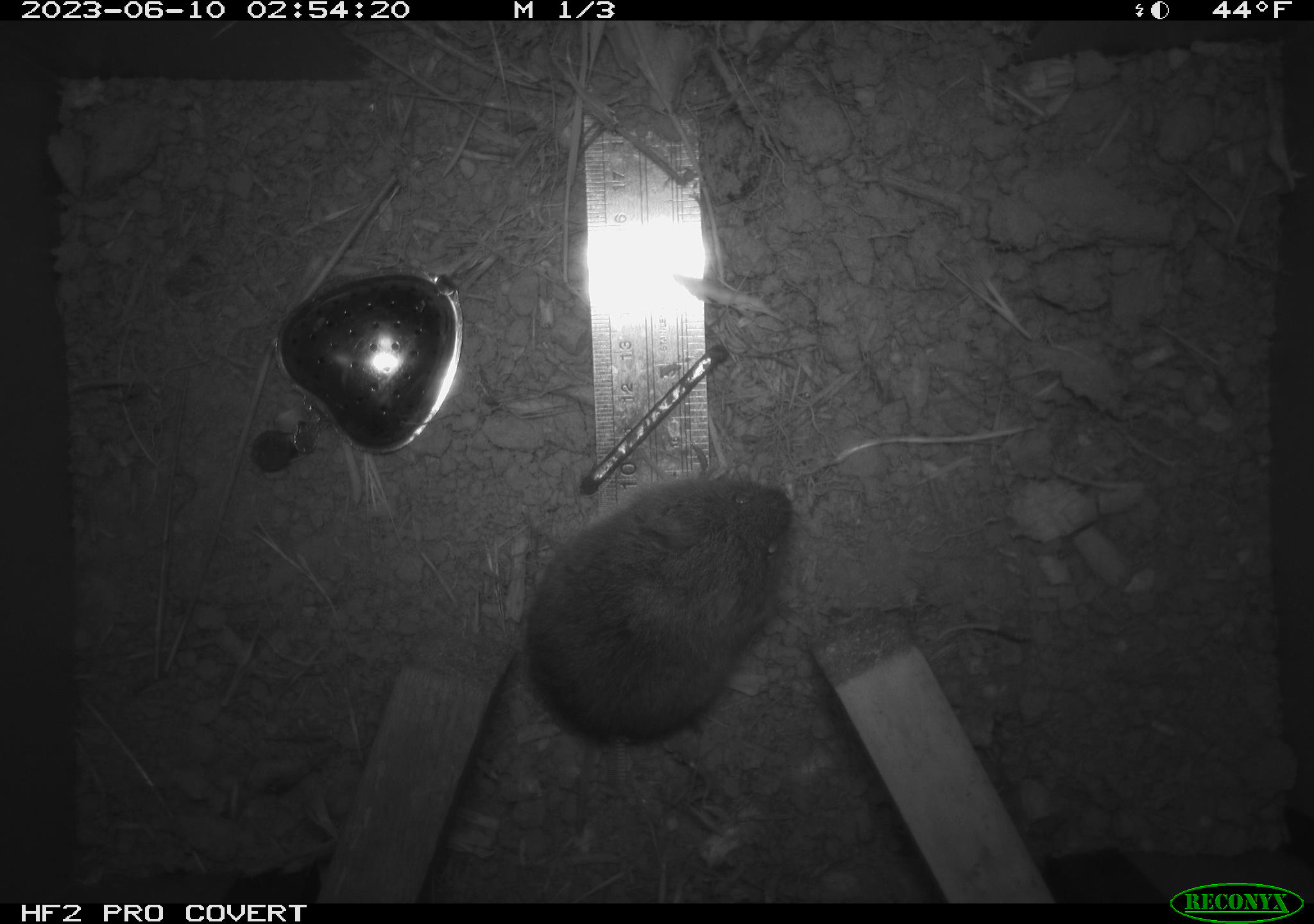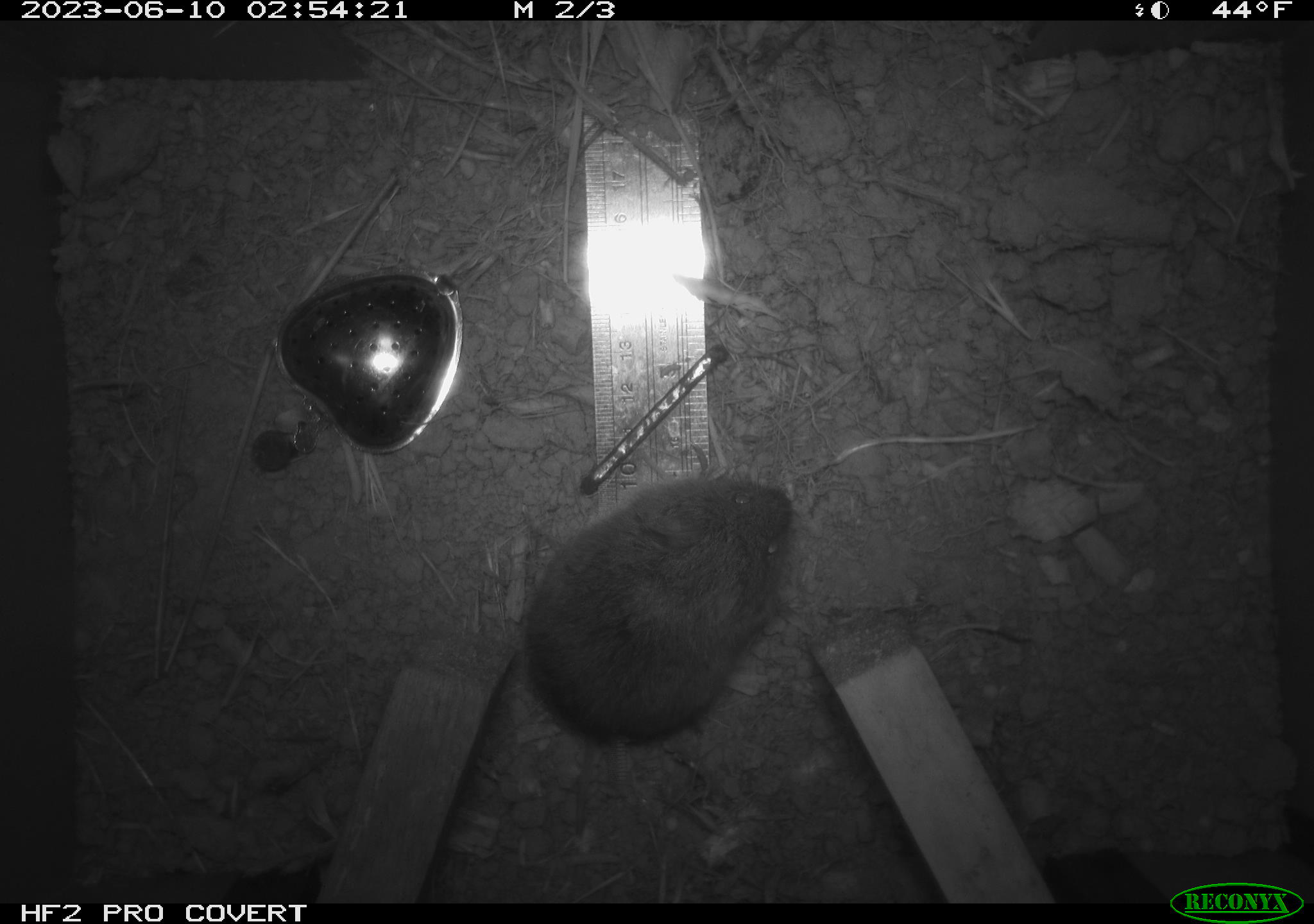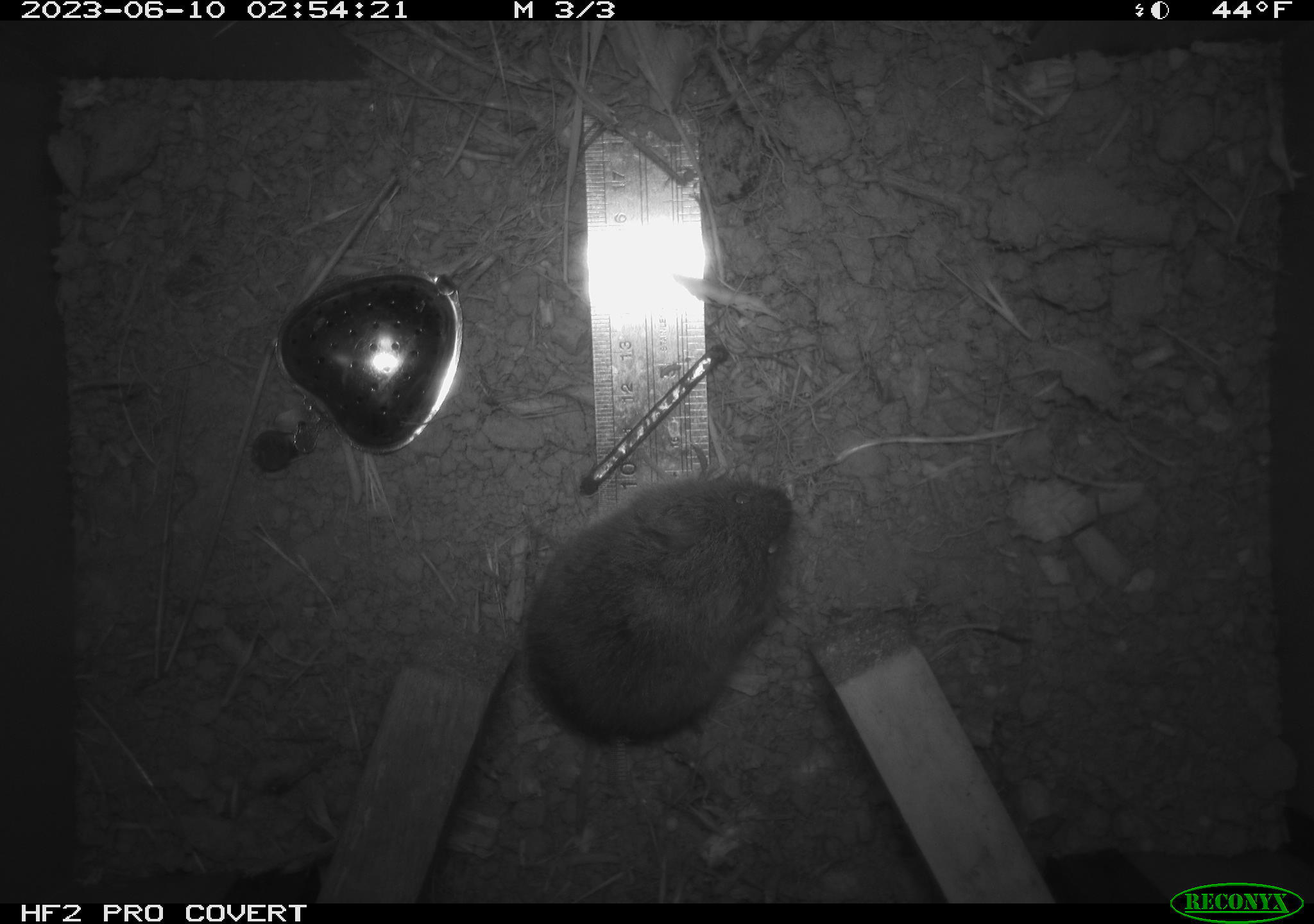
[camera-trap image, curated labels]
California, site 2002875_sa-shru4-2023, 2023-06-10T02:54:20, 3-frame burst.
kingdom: Animalia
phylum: Chordata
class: Mammalia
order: Rodentia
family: Cricetidae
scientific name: Arvicolinae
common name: voles, lemmings, and muskrats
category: arvicolinae subfamily